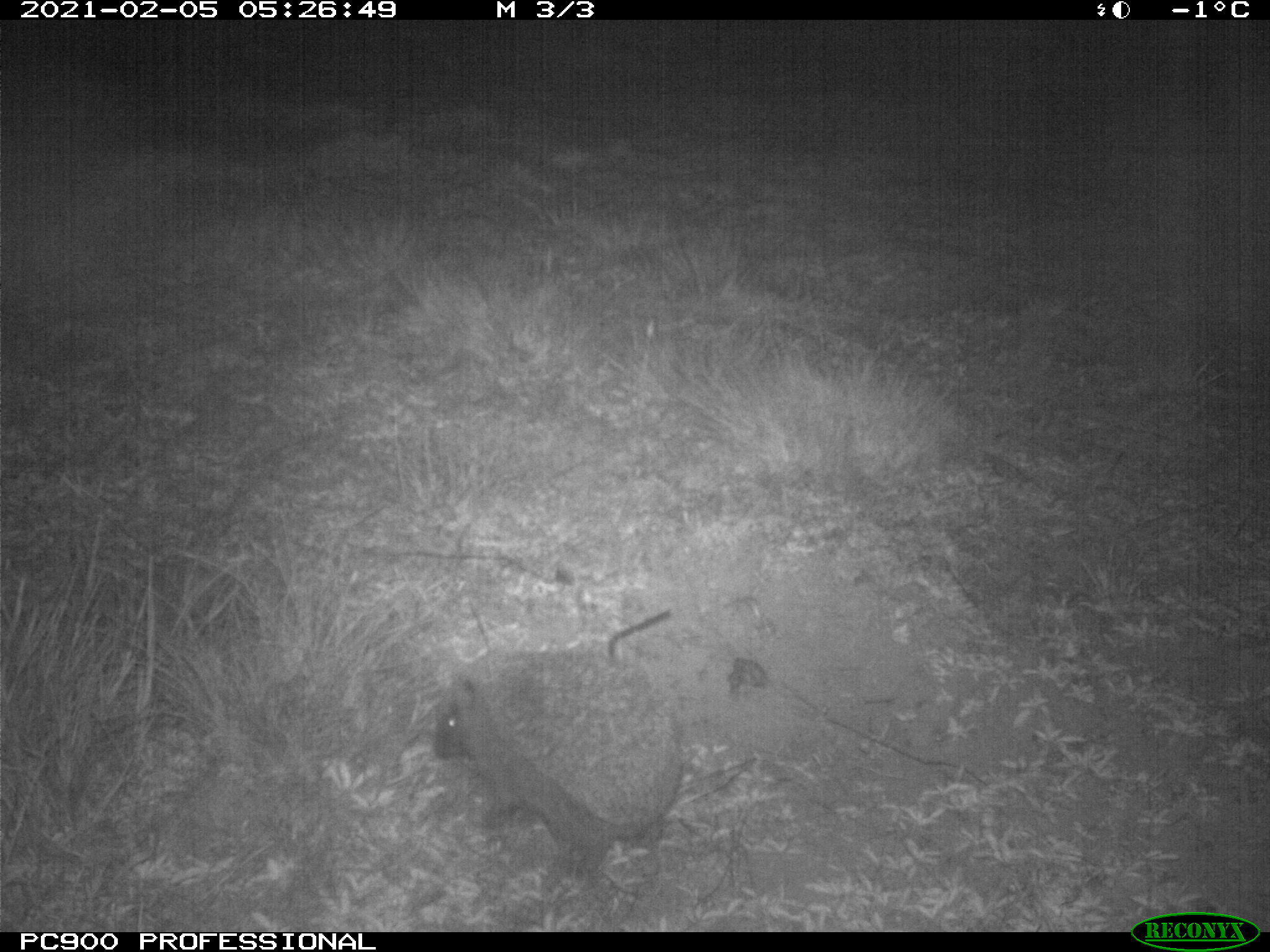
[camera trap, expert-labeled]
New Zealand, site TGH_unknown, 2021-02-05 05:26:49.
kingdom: Animalia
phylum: Chordata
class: Mammalia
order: Eulipotyphla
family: Erinaceidae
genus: Erinaceus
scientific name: Erinaceus europaeus europaeus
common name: european hedgehog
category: hedgehog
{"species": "hedgehog (european hedgehog) (Erinaceus europaeus europaeus)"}